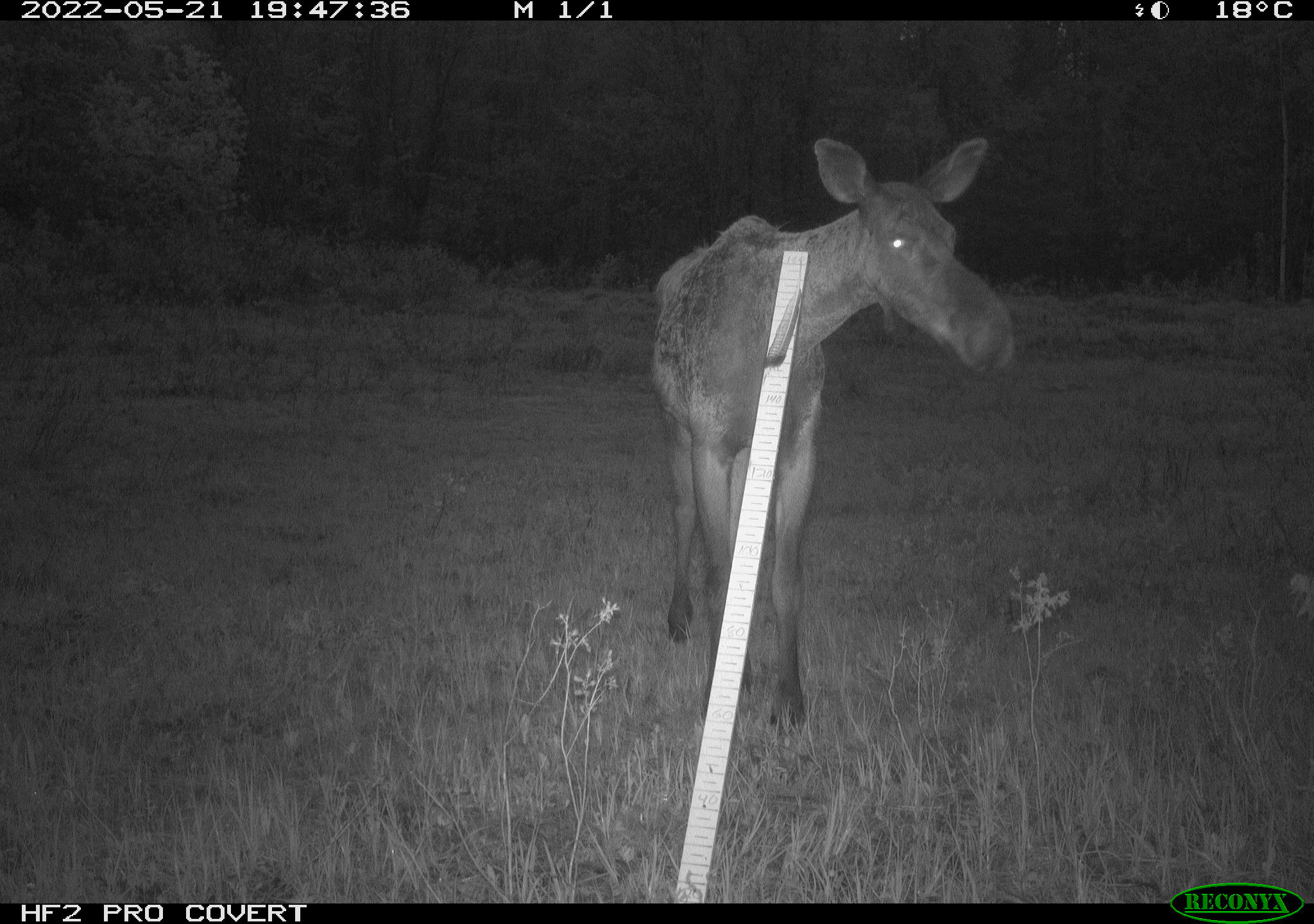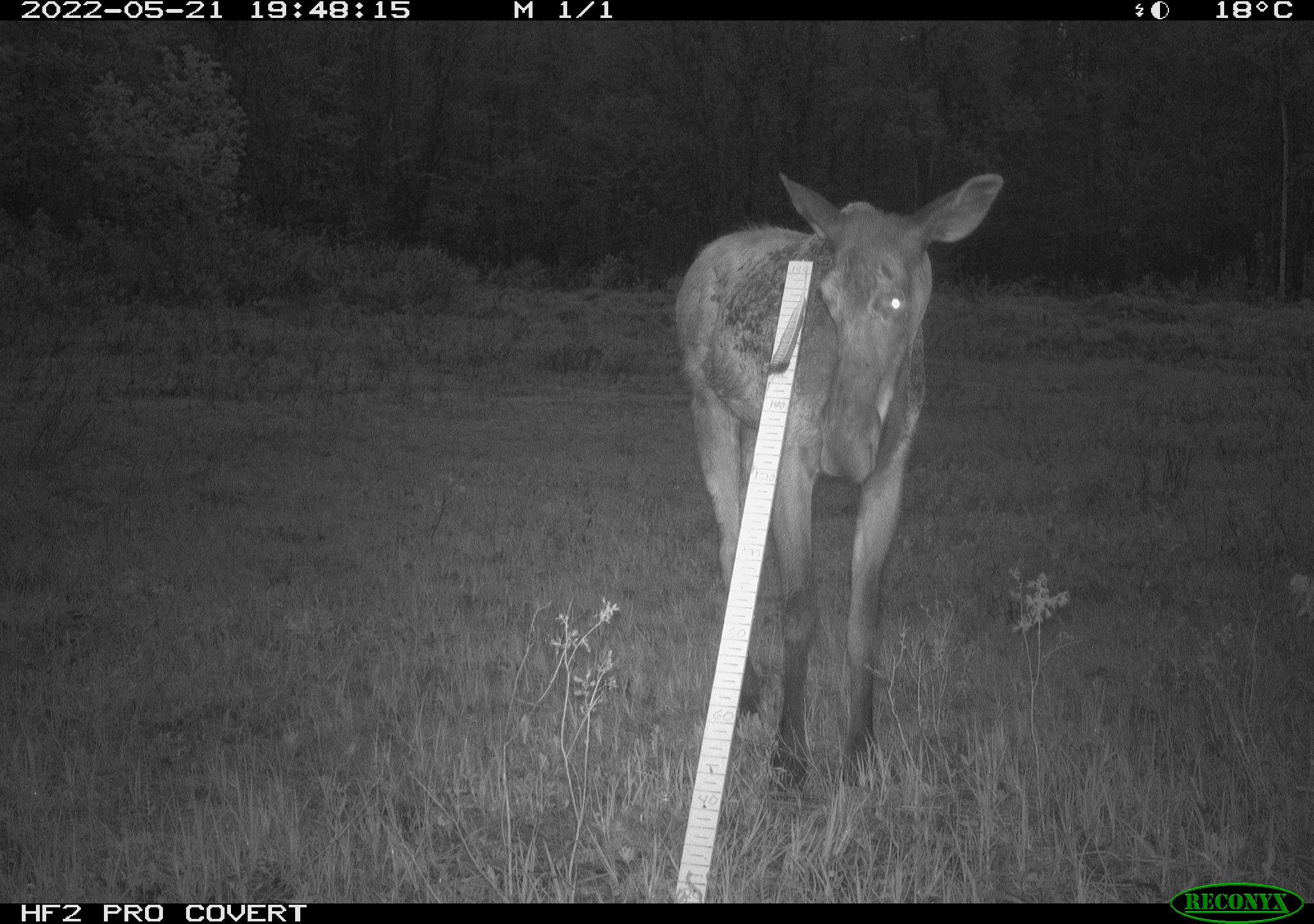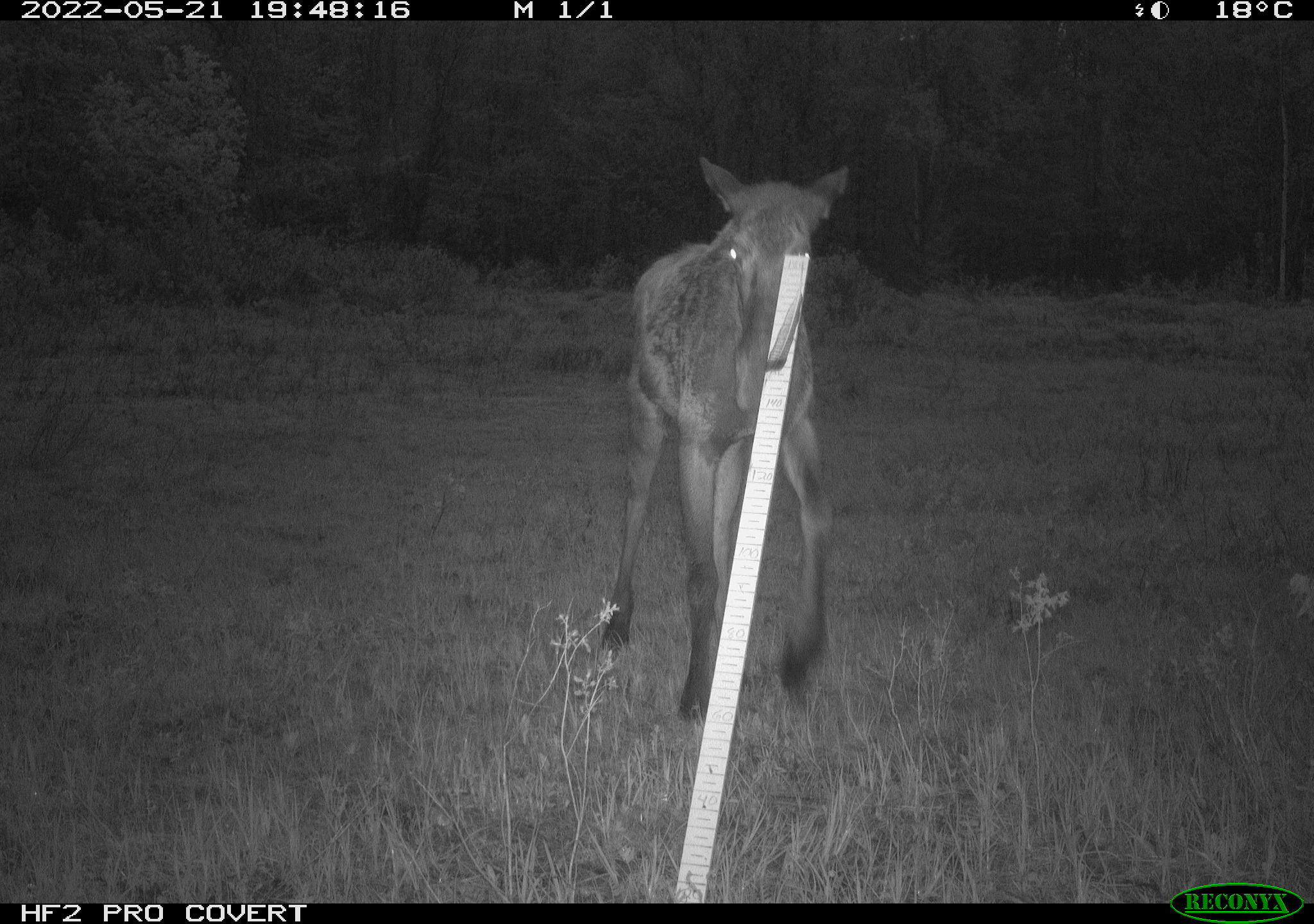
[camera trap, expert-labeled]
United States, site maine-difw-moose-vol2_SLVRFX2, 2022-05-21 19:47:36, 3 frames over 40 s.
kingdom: Animalia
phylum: Chordata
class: Mammalia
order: Artiodactyla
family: Cervidae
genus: Alces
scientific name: Alces alces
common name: moose